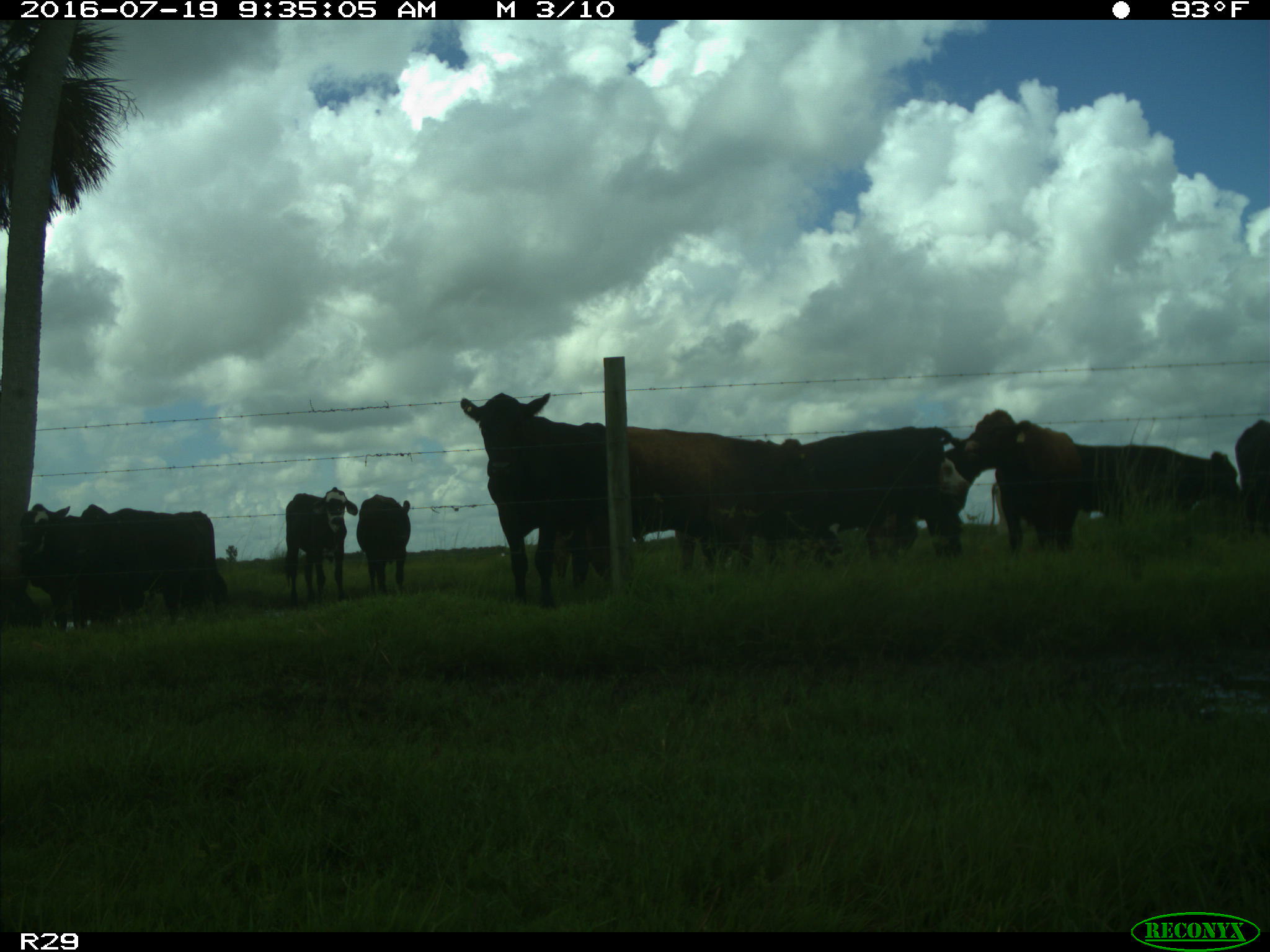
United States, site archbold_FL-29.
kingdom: Animalia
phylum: Chordata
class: Mammalia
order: Artiodactyla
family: Bovidae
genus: Bos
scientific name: Bos taurus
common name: domestic cow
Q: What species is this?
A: Bos taurus (domestic cow).